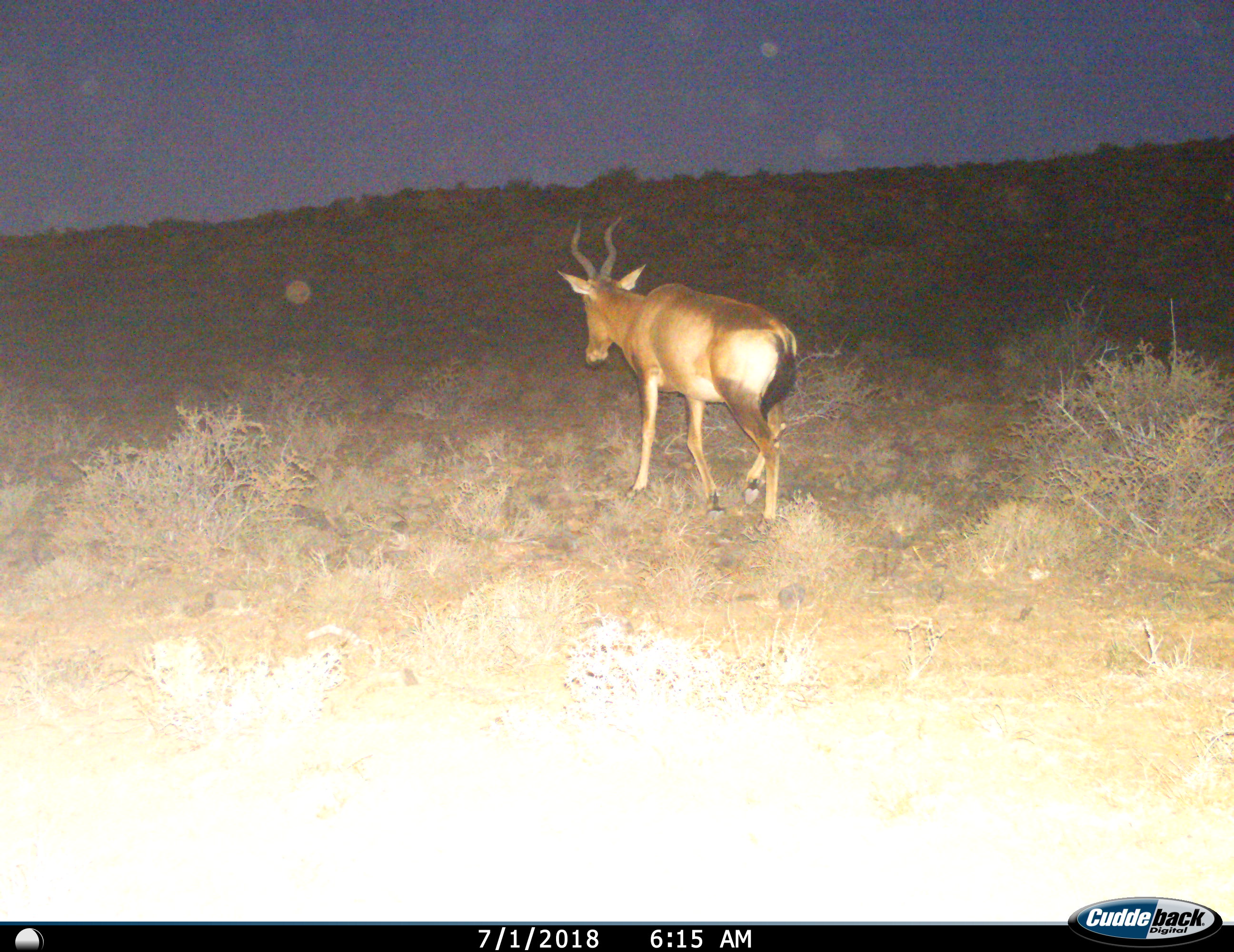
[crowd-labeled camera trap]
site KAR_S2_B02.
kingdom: Animalia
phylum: Chordata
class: Mammalia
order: Artiodactyla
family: Bovidae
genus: Alcelaphus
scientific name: Alcelaphus buselaphus caama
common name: red hartebeest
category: hartebeestred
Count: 1.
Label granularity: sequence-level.